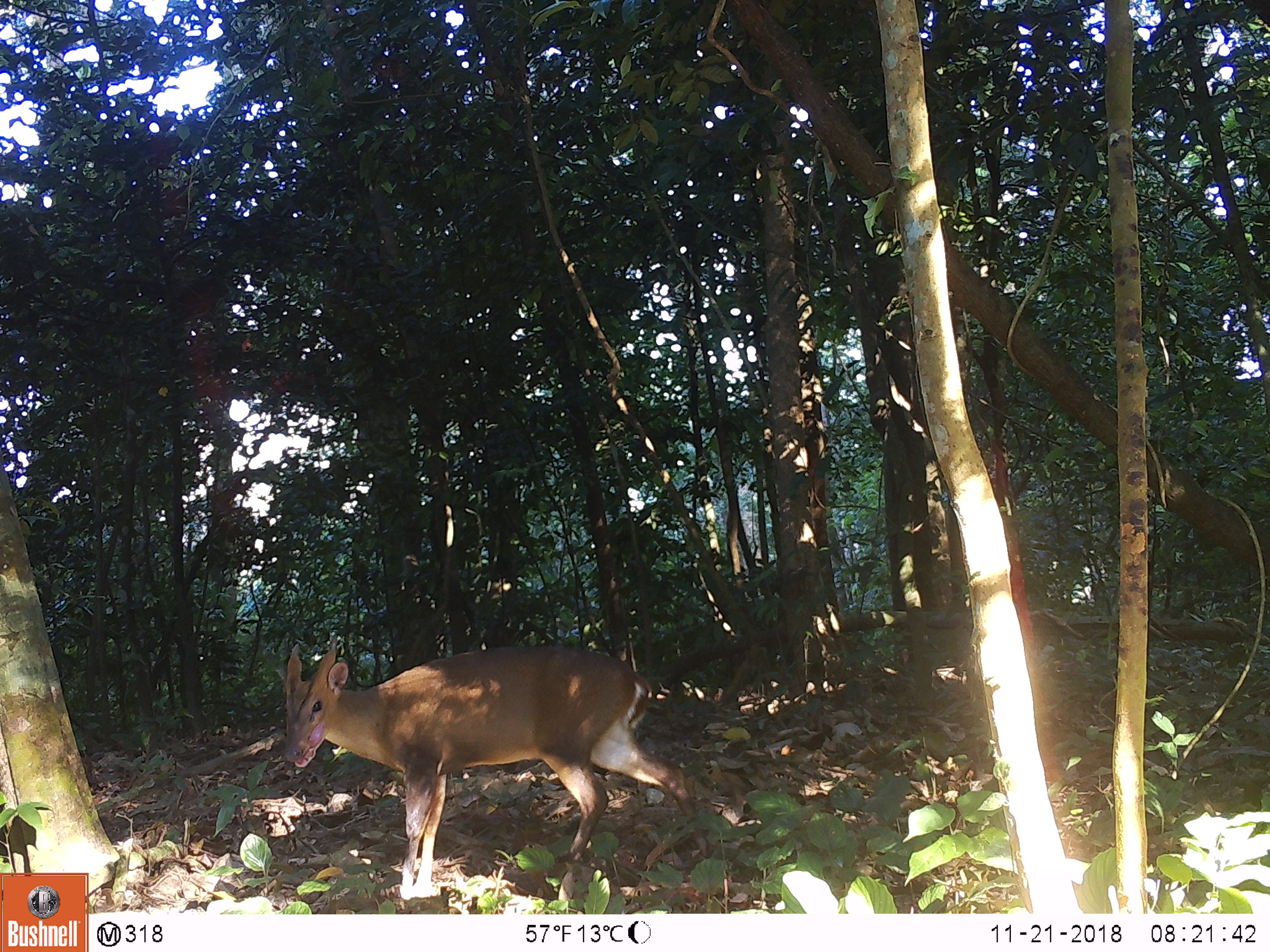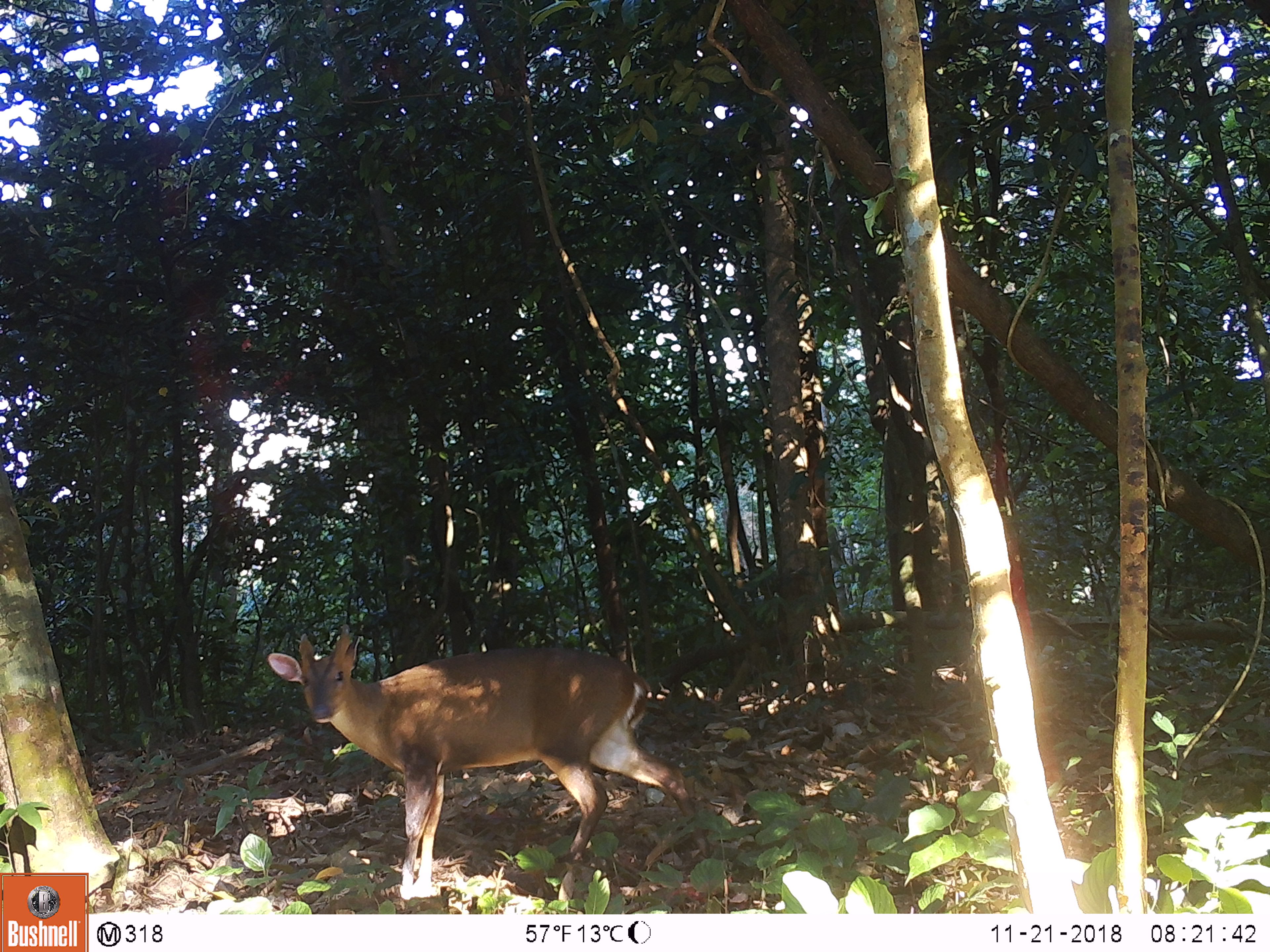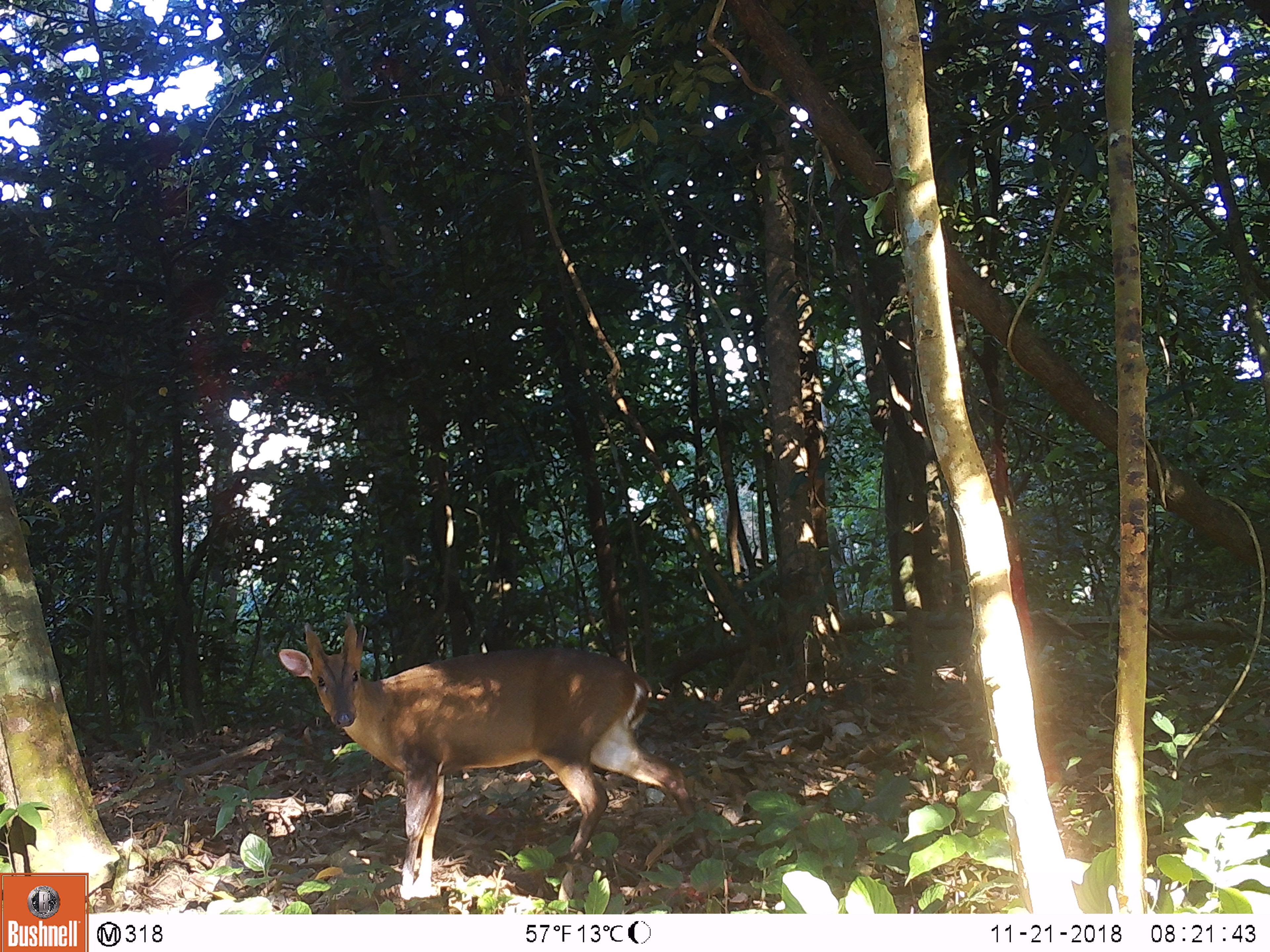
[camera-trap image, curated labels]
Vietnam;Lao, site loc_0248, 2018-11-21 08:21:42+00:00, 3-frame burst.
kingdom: Animalia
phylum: Chordata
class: Mammalia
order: Artiodactyla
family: Cervidae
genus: Muntiacus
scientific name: Muntiacus vuquangensis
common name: large-antlered muntjac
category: large antlered muntjac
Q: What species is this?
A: Large antlered muntjac (large-antlered muntjac) (Muntiacus vuquangensis).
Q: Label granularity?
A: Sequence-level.